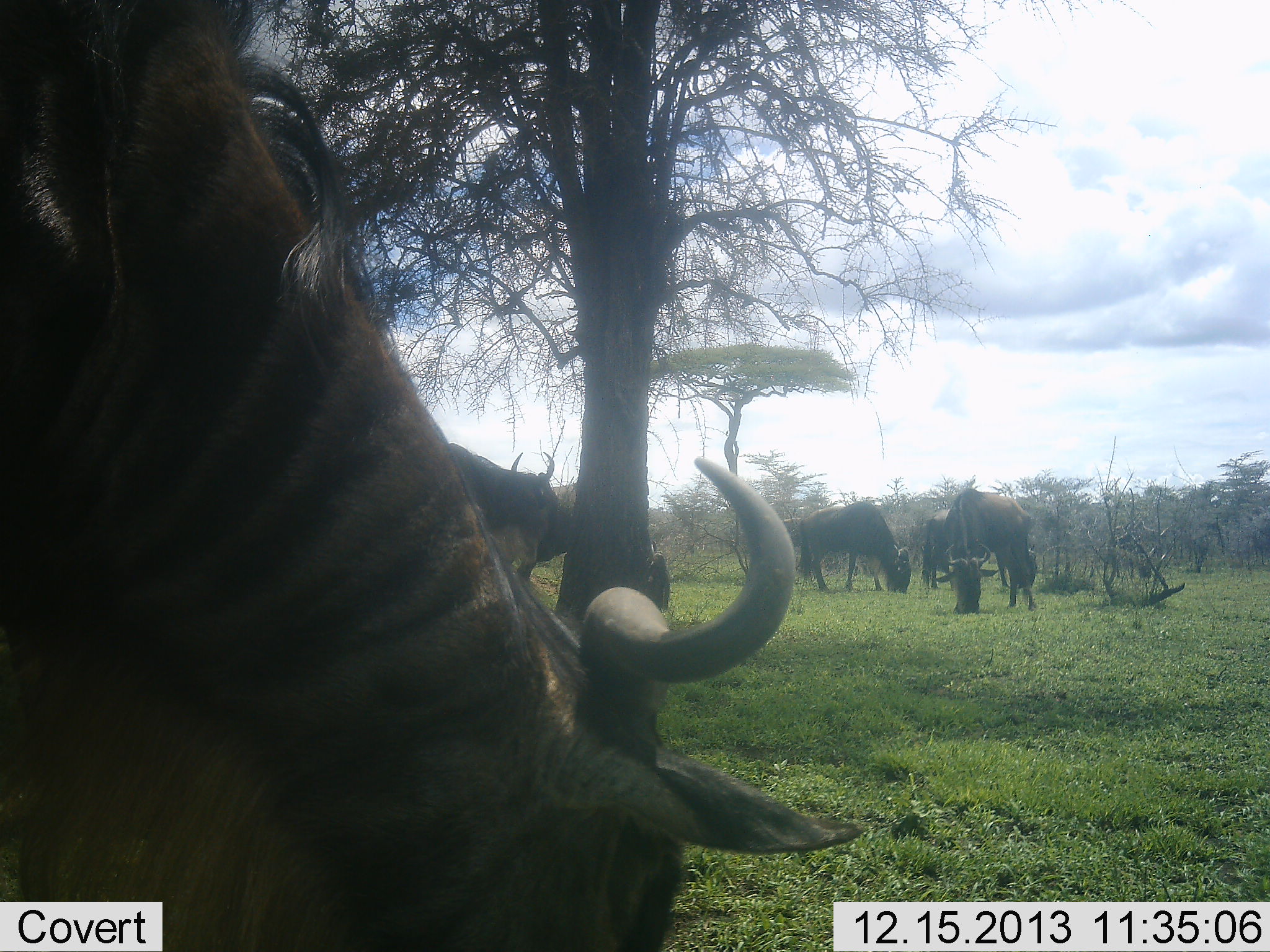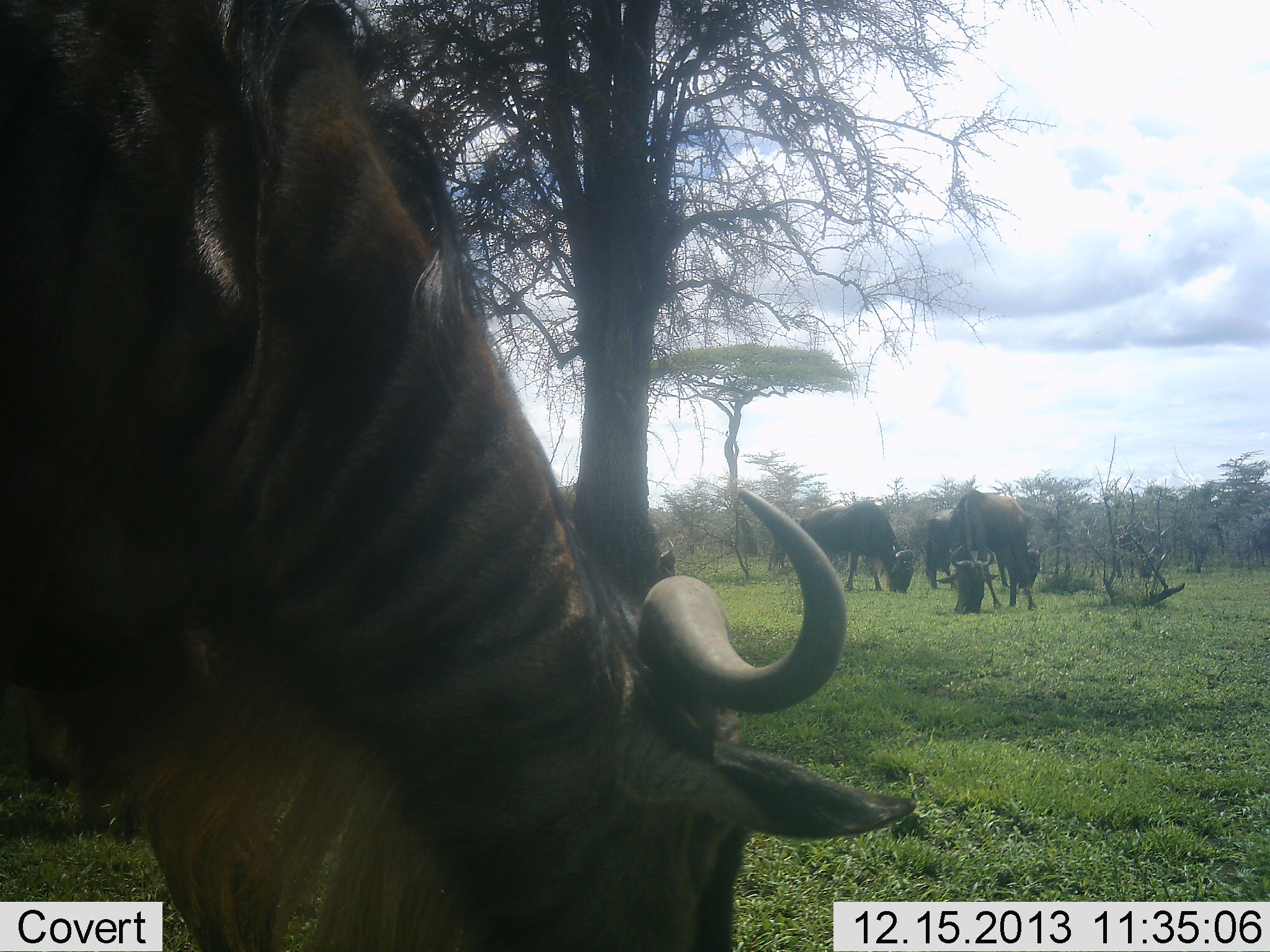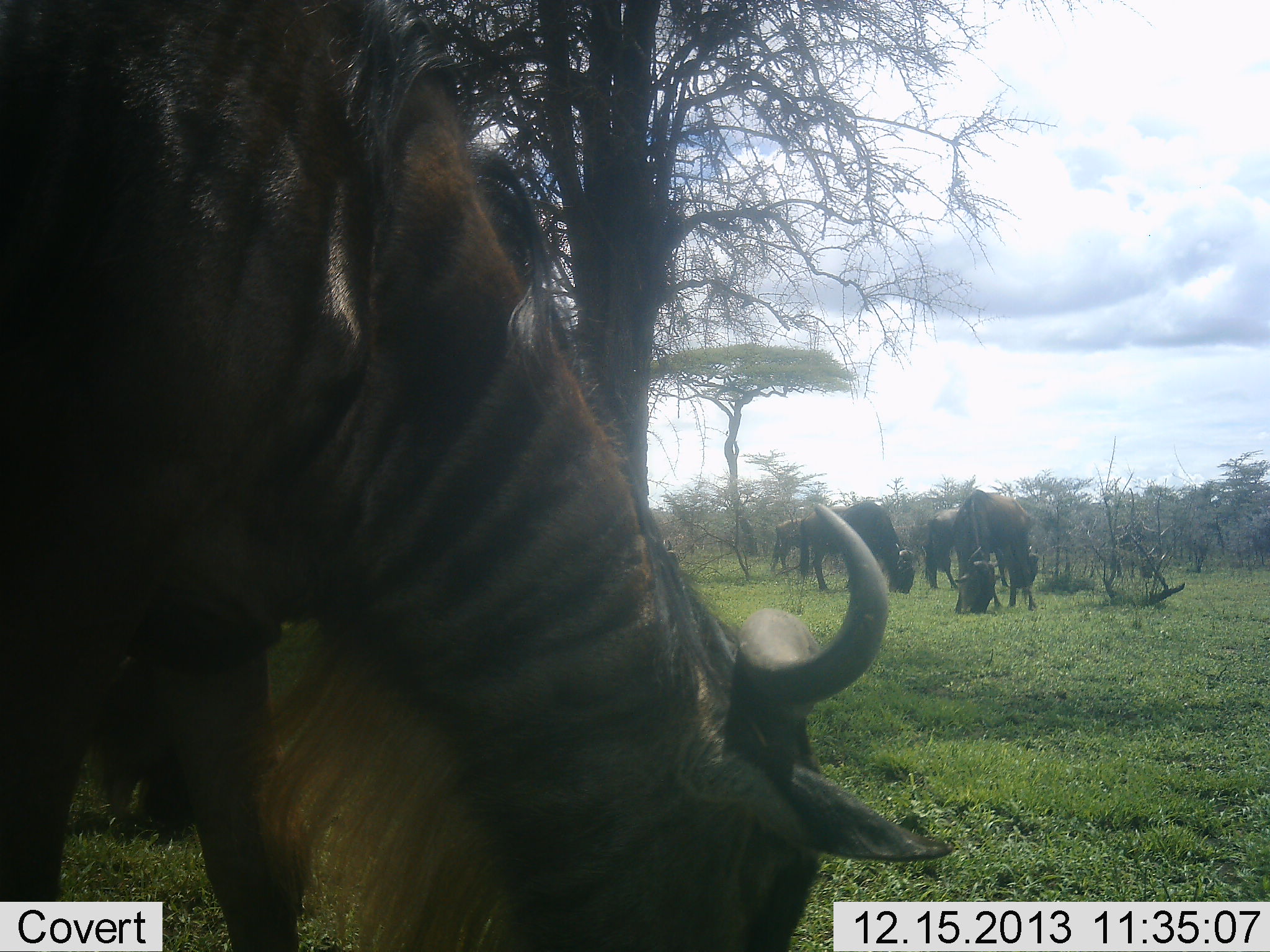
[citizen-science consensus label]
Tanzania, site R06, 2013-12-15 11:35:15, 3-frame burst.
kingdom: Animalia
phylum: Chordata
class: Mammalia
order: Artiodactyla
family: Bovidae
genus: Connochaetes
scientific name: Connochaetes taurinus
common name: blue wildebeest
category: wildebeest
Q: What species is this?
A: Wildebeest (blue wildebeest) (Connochaetes taurinus).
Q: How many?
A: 6.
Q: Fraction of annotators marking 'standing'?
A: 10%.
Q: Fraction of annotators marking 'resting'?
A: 0%.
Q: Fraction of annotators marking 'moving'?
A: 40%.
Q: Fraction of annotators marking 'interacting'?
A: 0%.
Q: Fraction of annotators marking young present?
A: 10%.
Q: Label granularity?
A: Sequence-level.